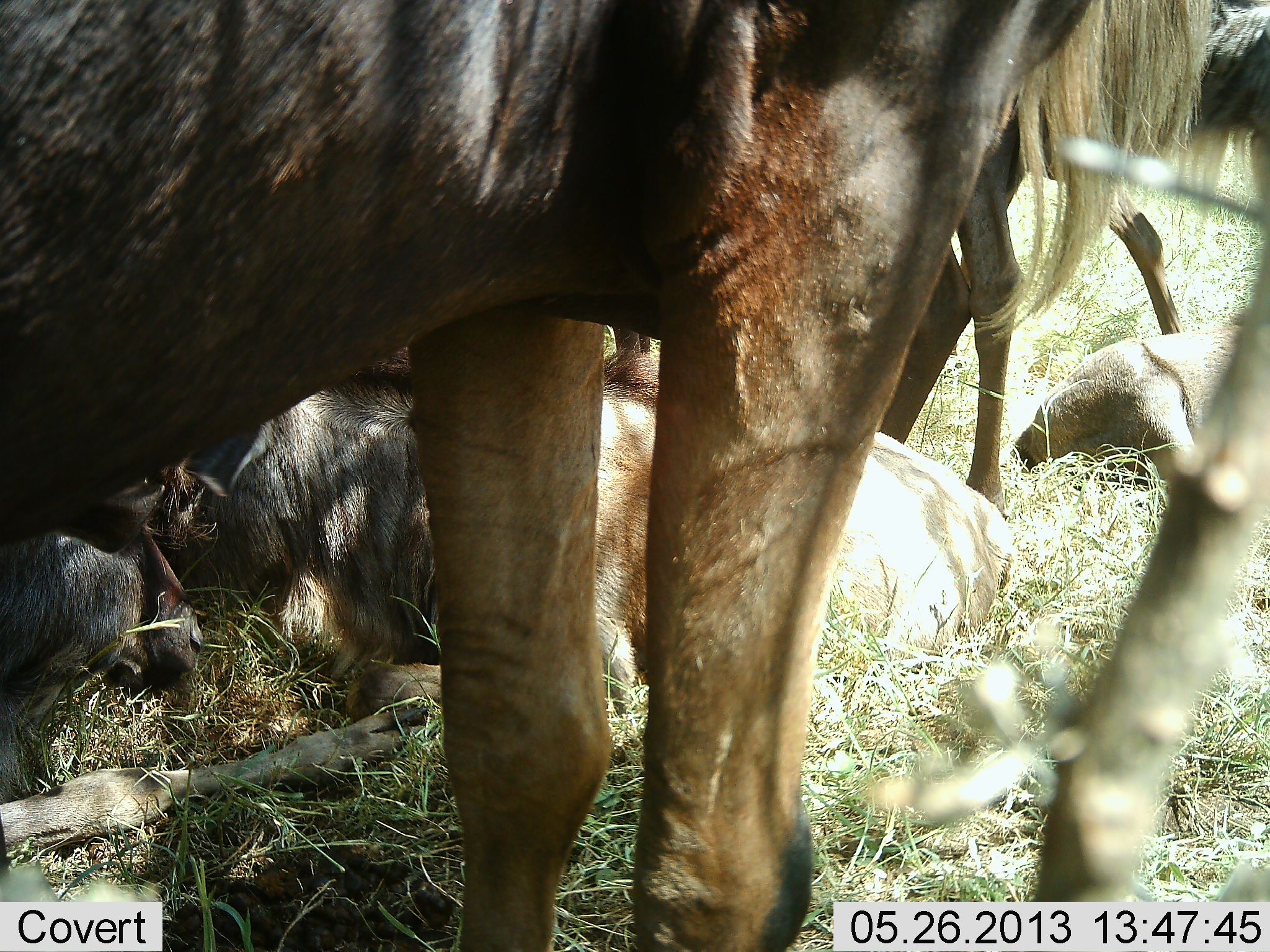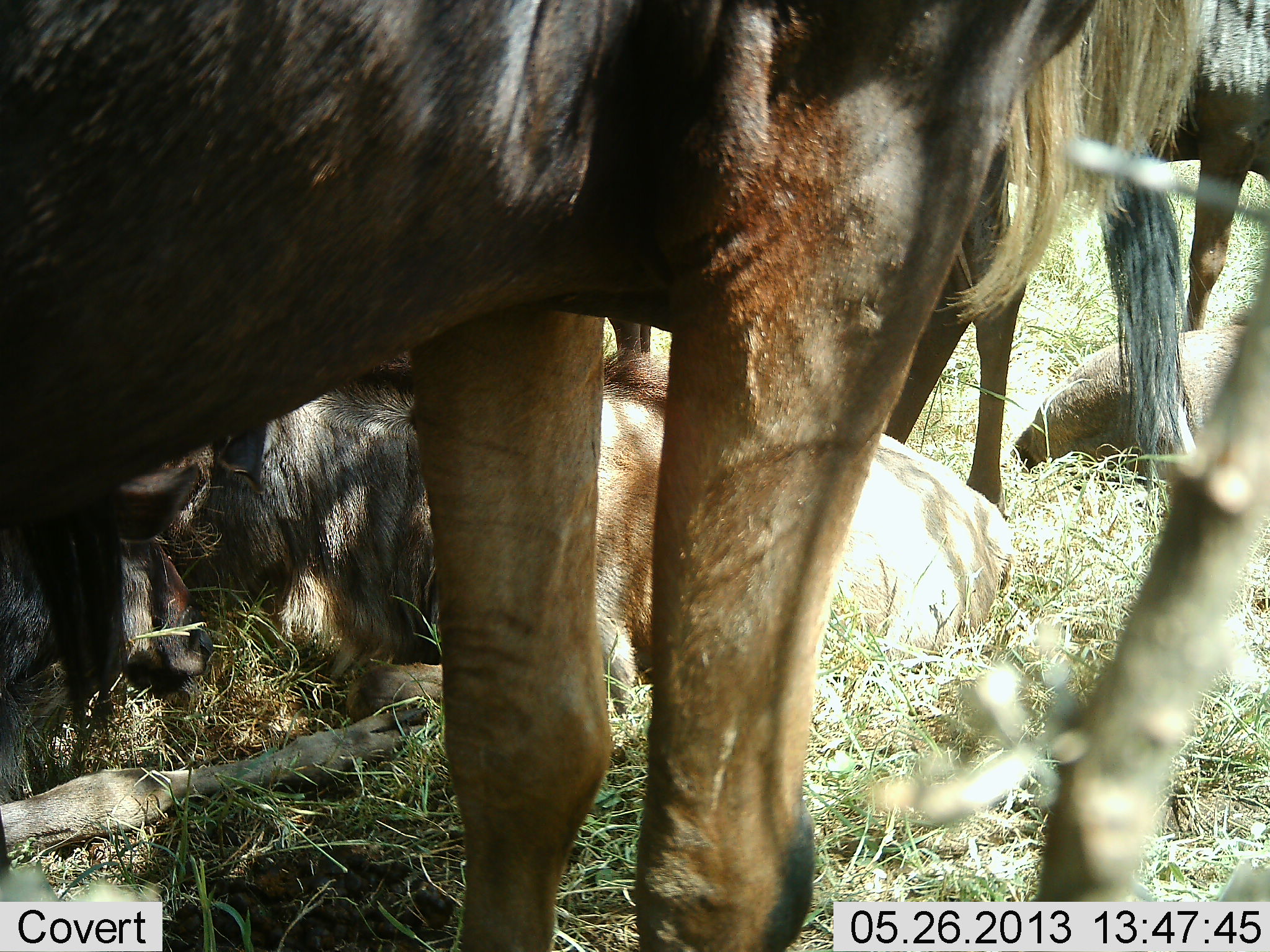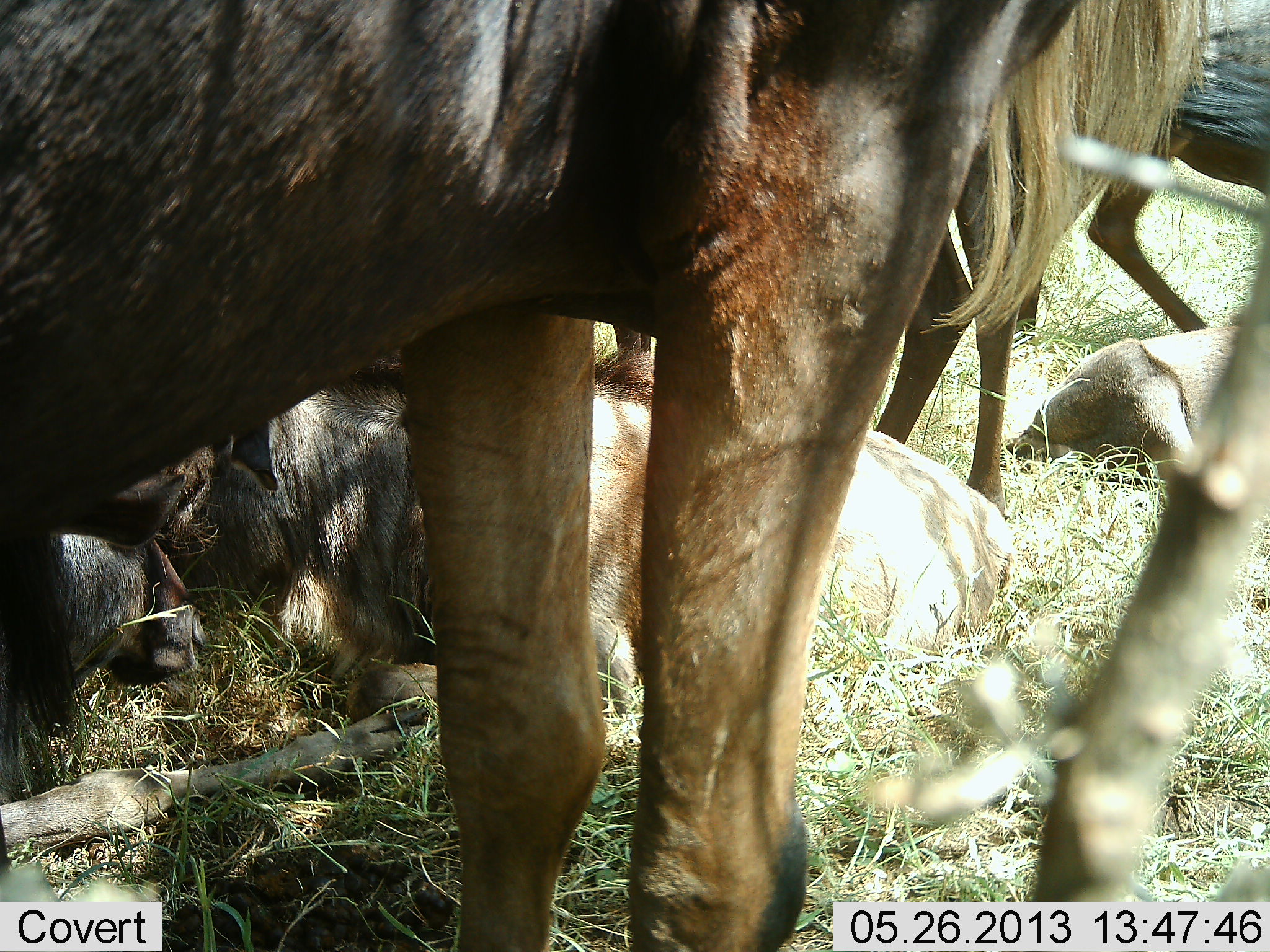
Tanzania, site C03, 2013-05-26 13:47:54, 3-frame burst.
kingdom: Animalia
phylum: Chordata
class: Mammalia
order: Artiodactyla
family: Bovidae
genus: Connochaetes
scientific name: Connochaetes taurinus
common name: blue wildebeest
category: wildebeest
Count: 5.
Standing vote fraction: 87%.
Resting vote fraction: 100%.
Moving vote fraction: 13%.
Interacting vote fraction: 7%.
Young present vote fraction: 13%.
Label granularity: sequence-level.